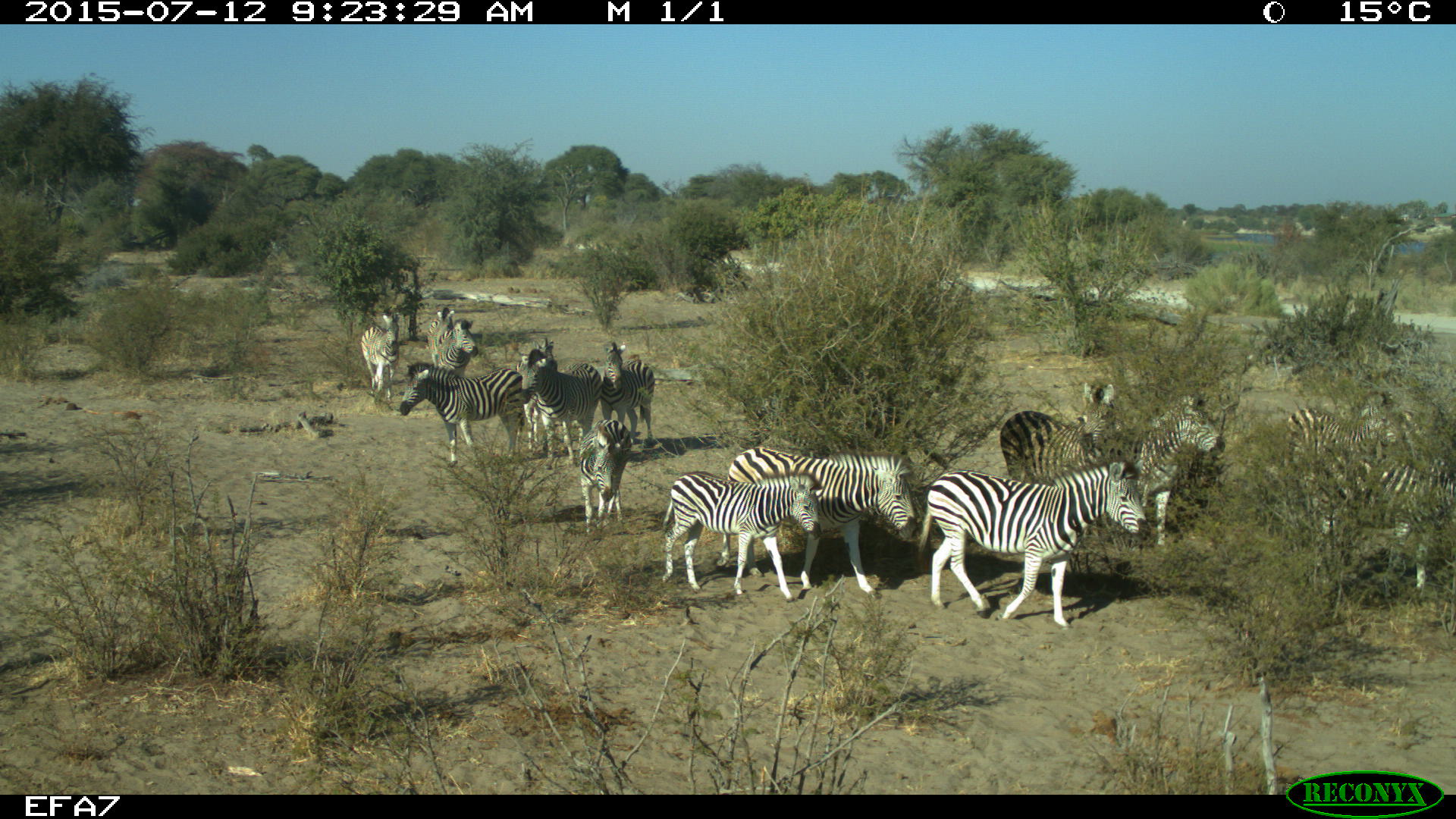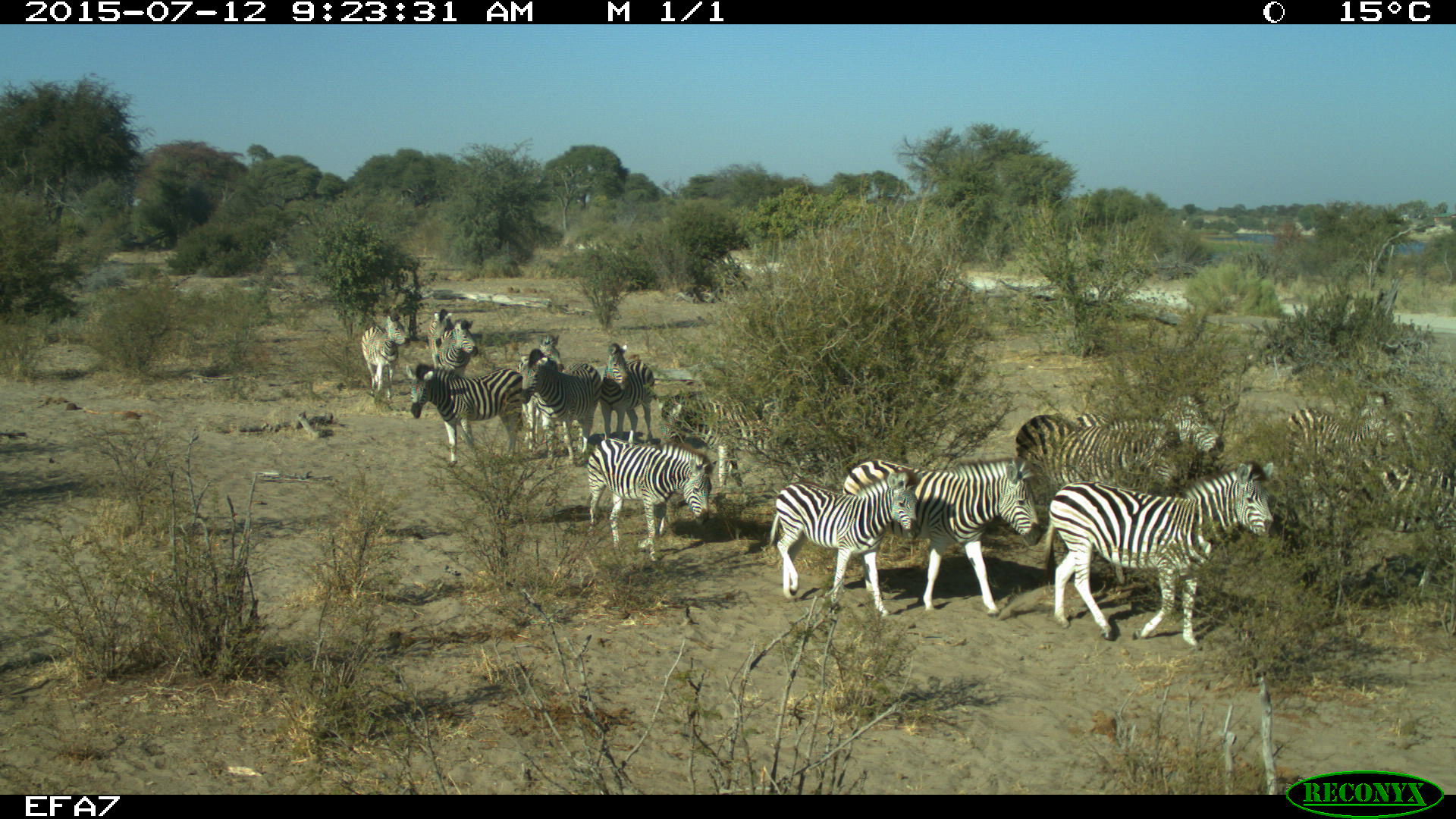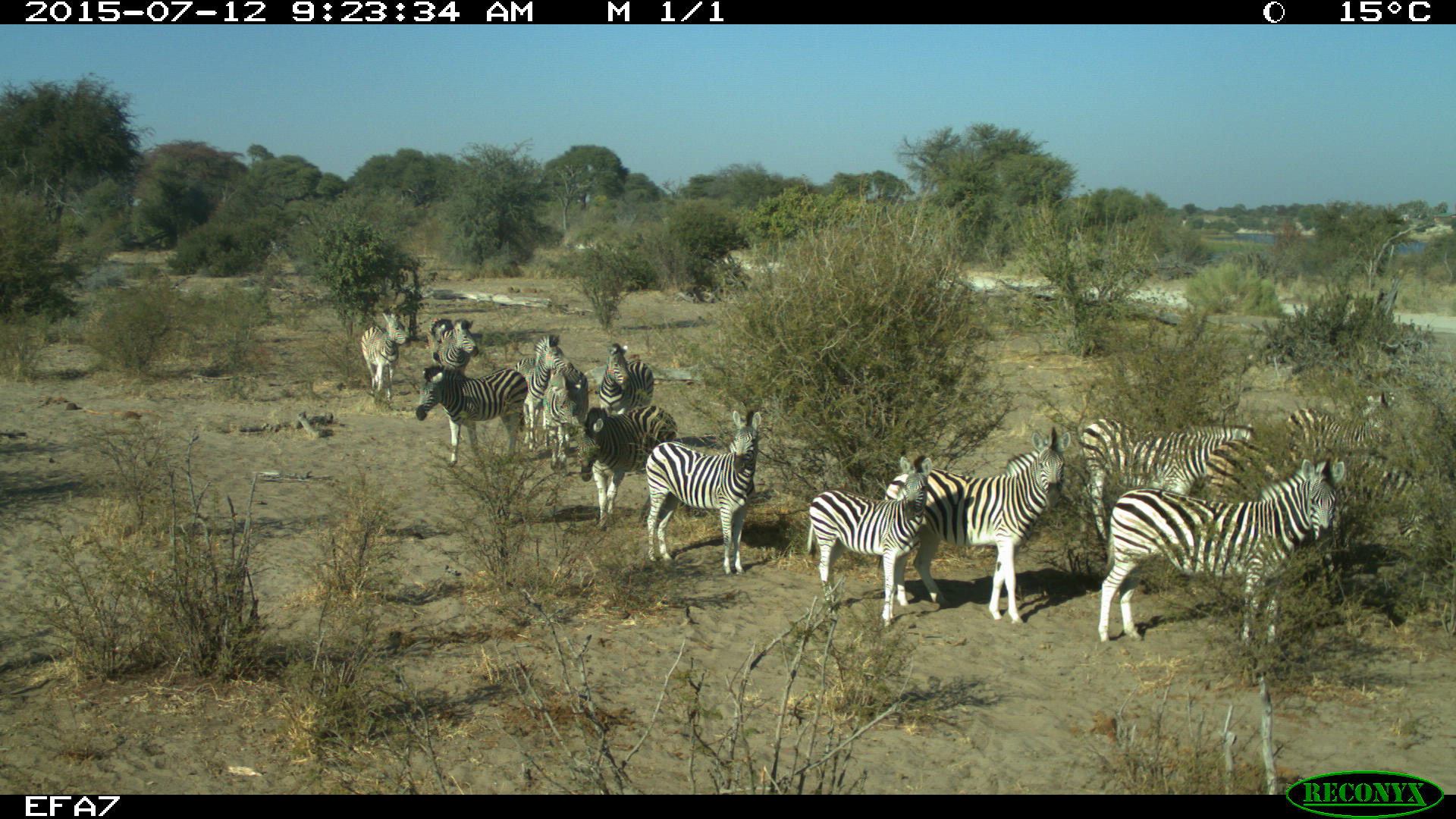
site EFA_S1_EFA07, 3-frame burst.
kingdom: Animalia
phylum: Chordata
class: Mammalia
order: Perissodactyla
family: Equidae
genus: Equus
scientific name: Equus quagga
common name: plains zebra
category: zebraplains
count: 11-50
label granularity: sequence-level